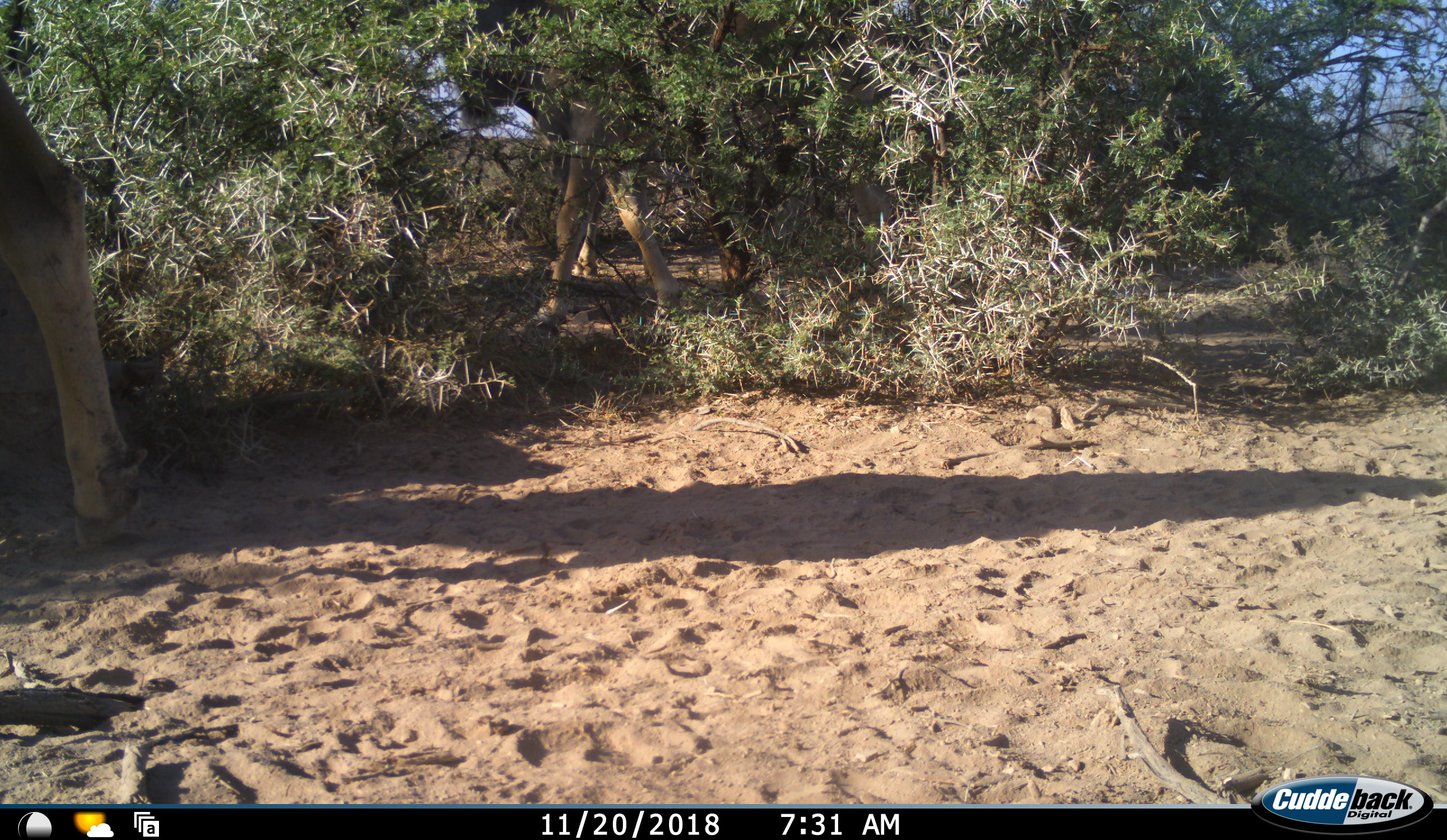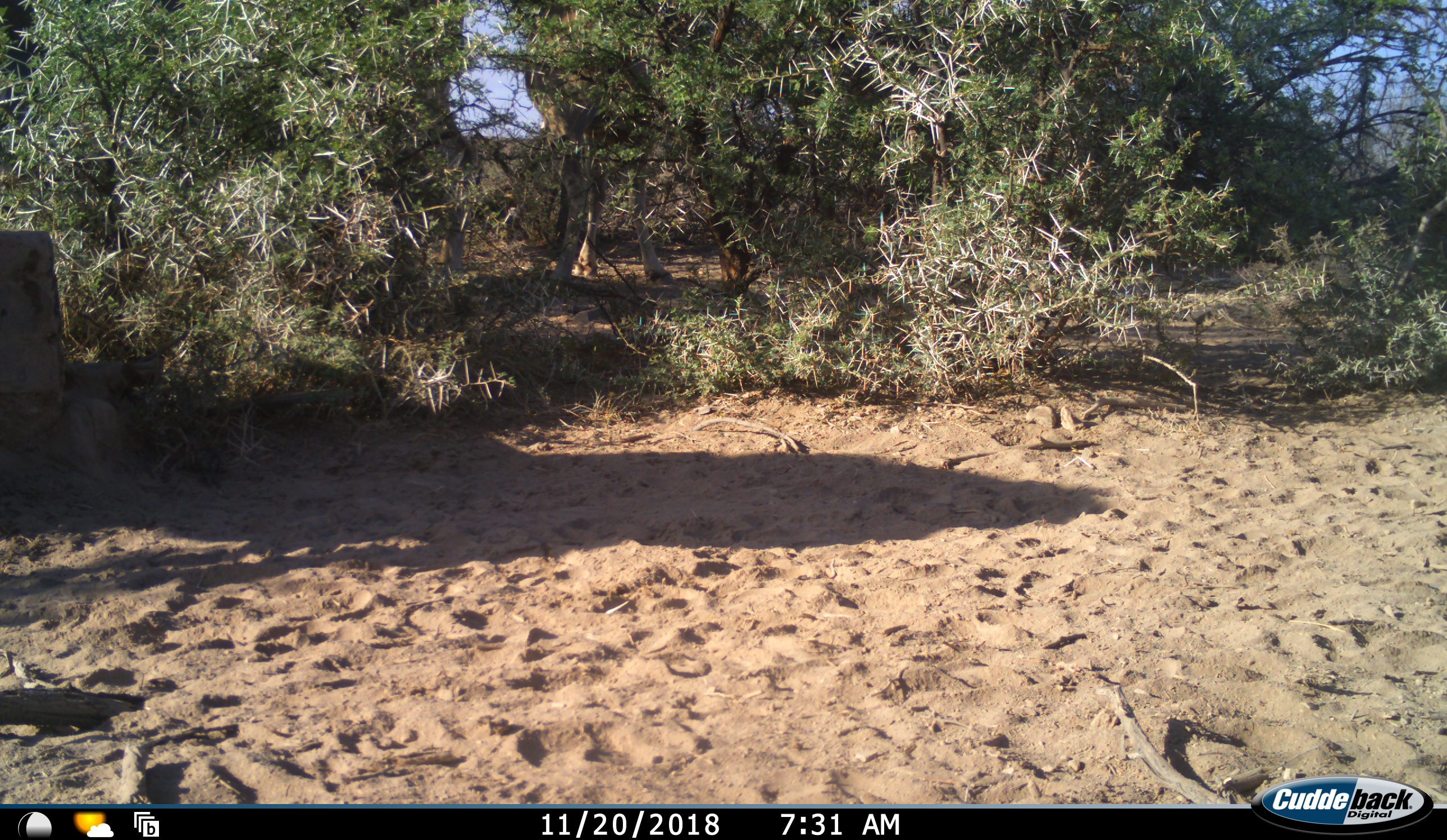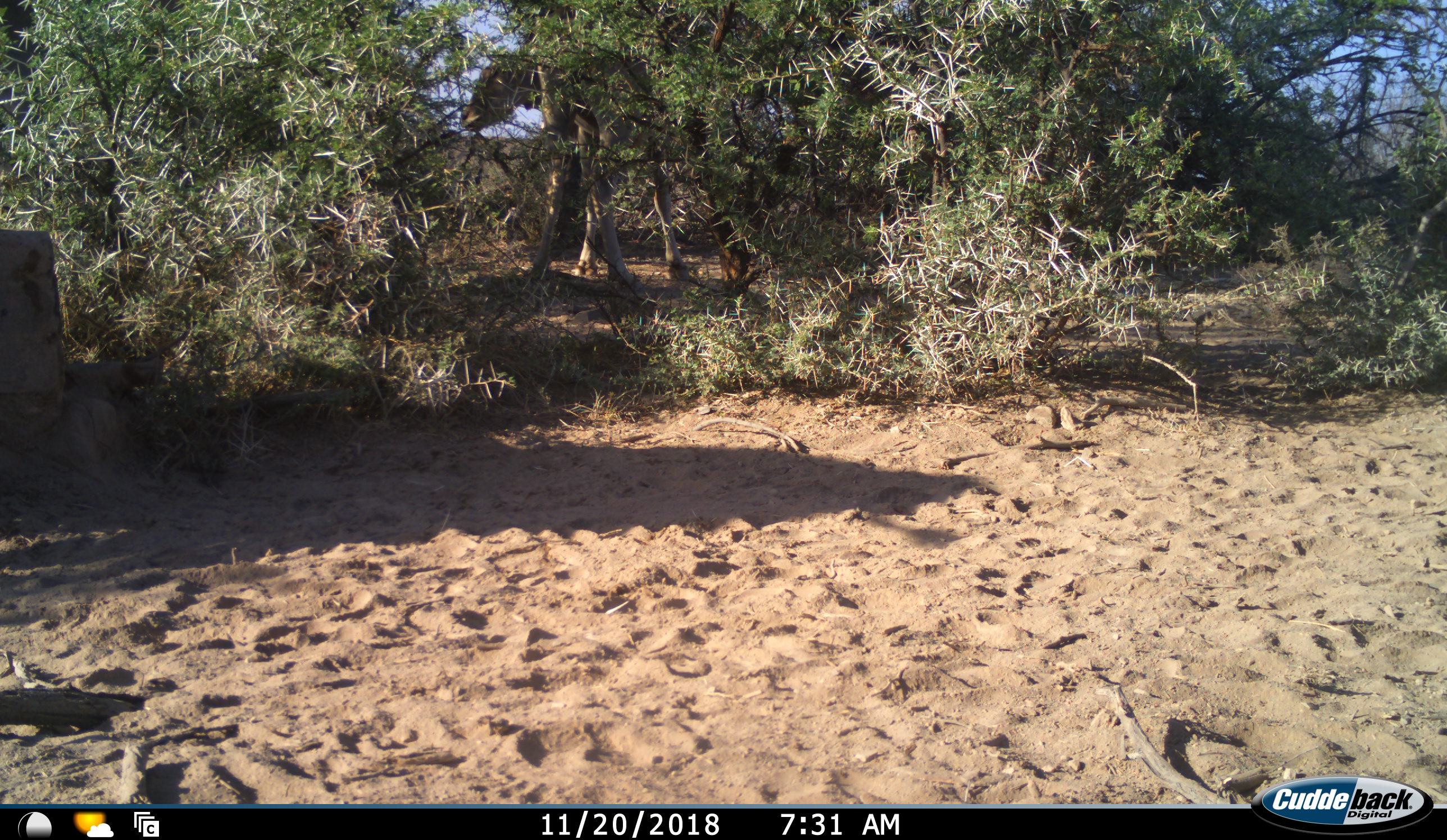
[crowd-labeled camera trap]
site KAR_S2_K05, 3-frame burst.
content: unidentified animal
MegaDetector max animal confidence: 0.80